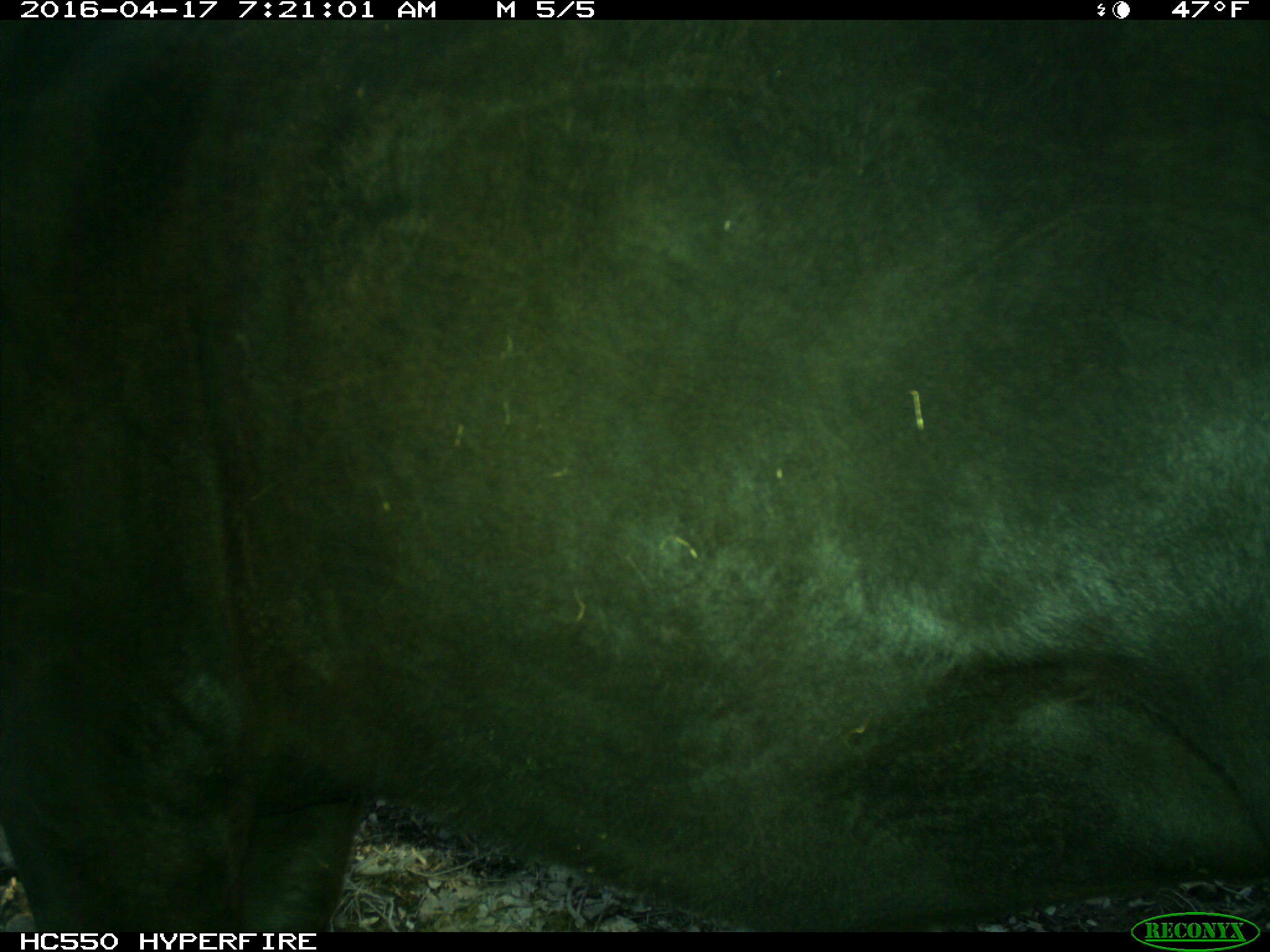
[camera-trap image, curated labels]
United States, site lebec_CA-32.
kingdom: Animalia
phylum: Chordata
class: Mammalia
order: Artiodactyla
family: Bovidae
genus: Bos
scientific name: Bos taurus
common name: domestic cow